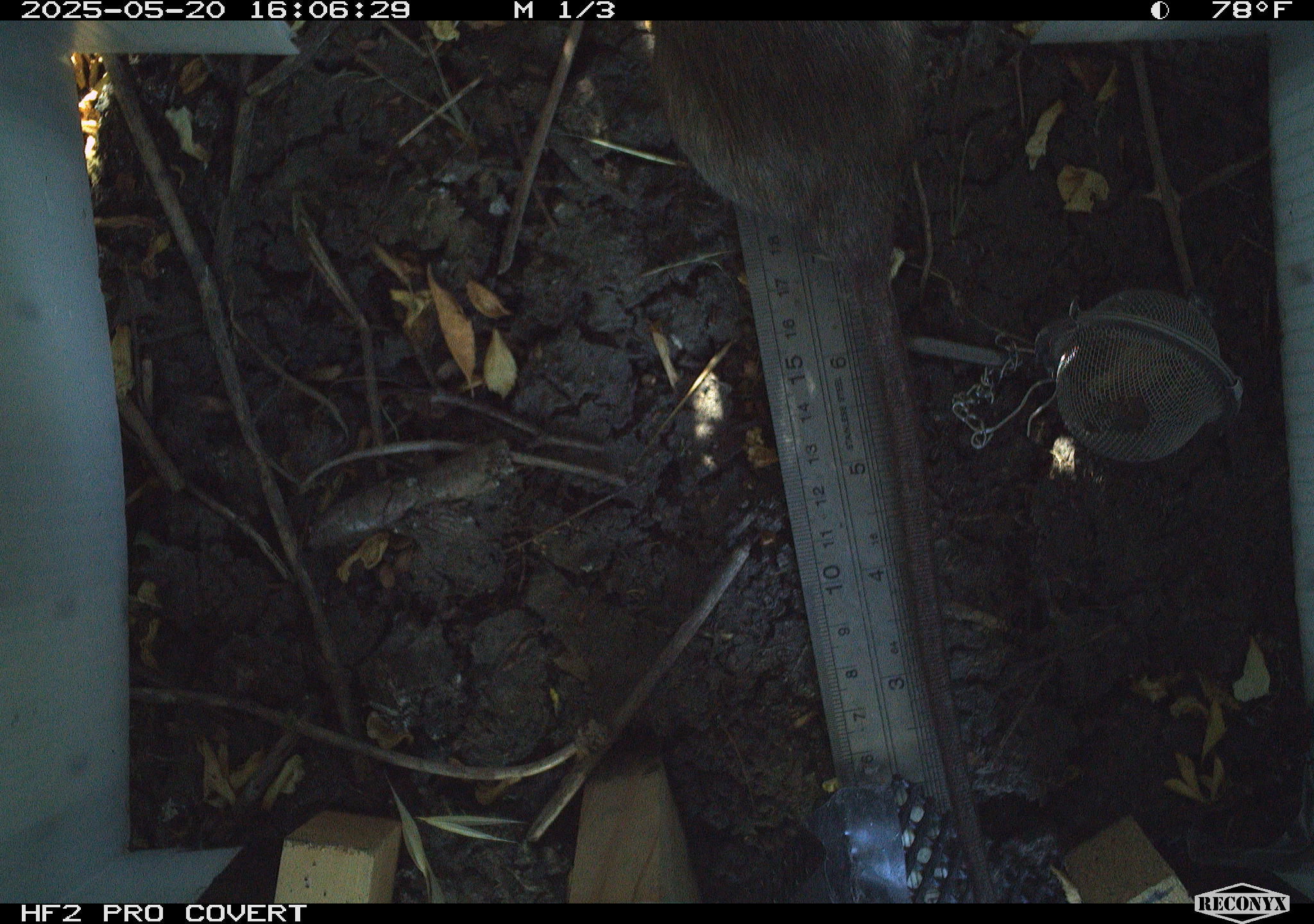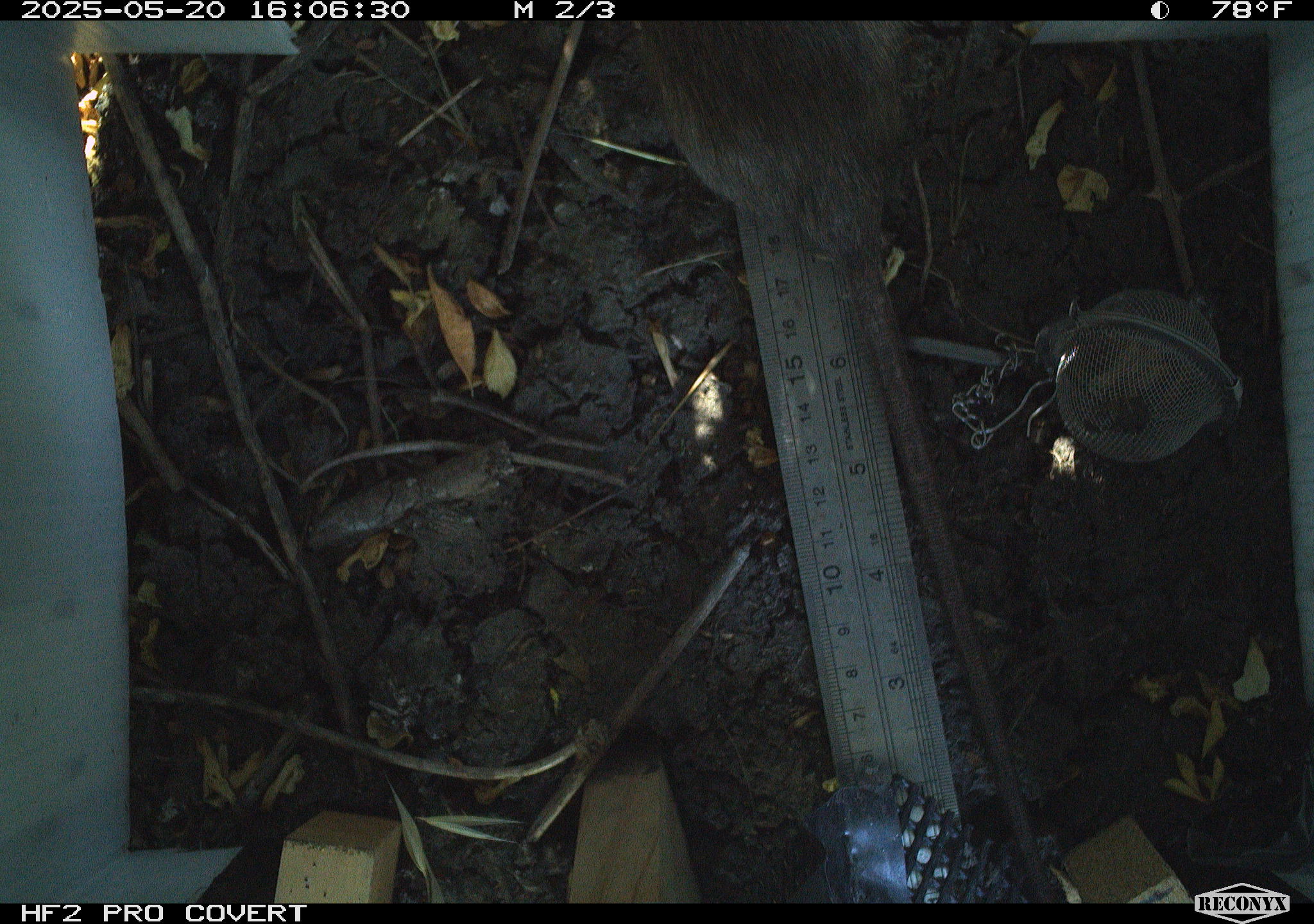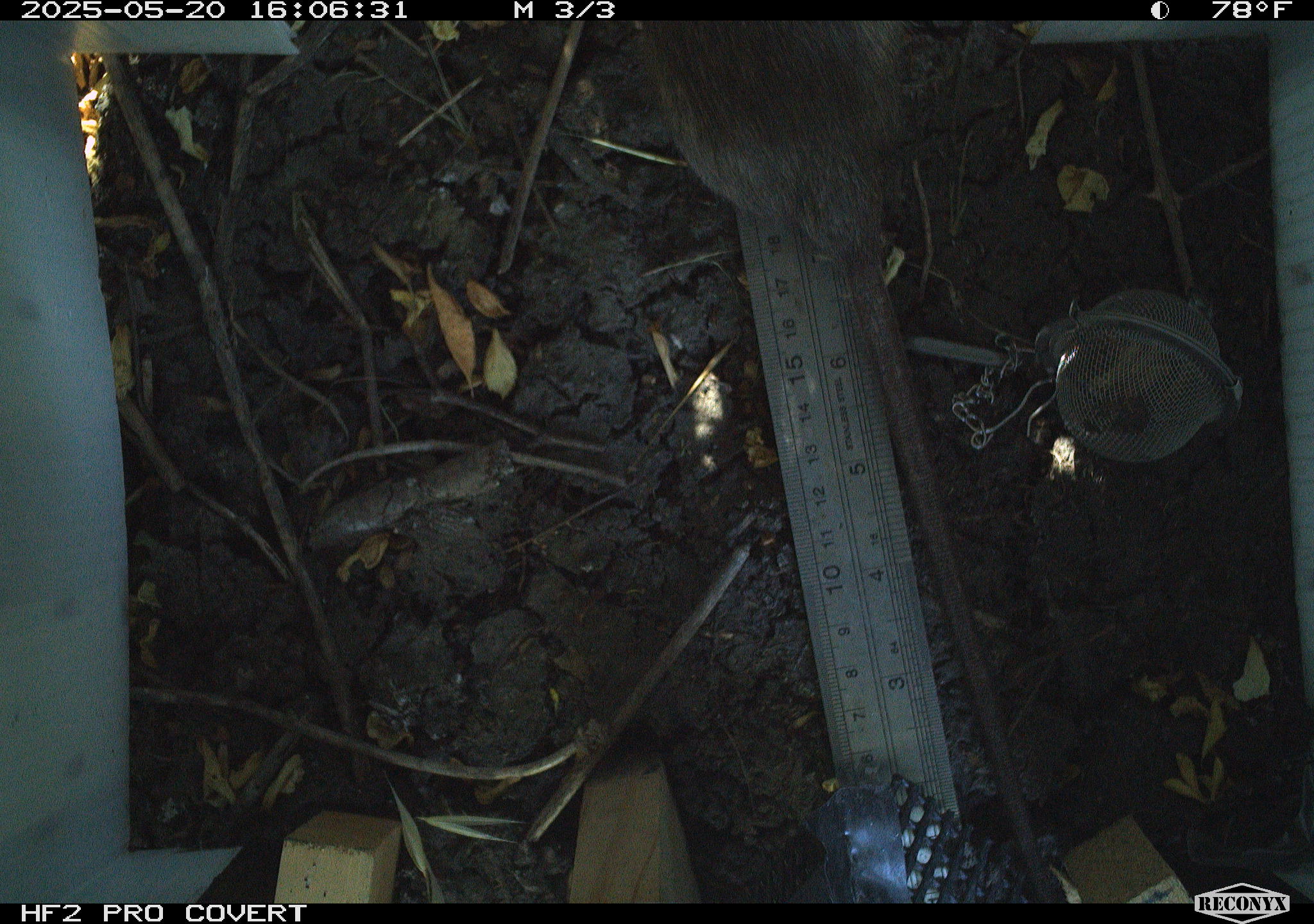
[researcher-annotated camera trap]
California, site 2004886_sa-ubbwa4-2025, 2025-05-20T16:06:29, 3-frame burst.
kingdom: Animalia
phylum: Chordata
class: Mammalia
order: Rodentia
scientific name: Rodentia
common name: rodent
Rodent (Rodentia).